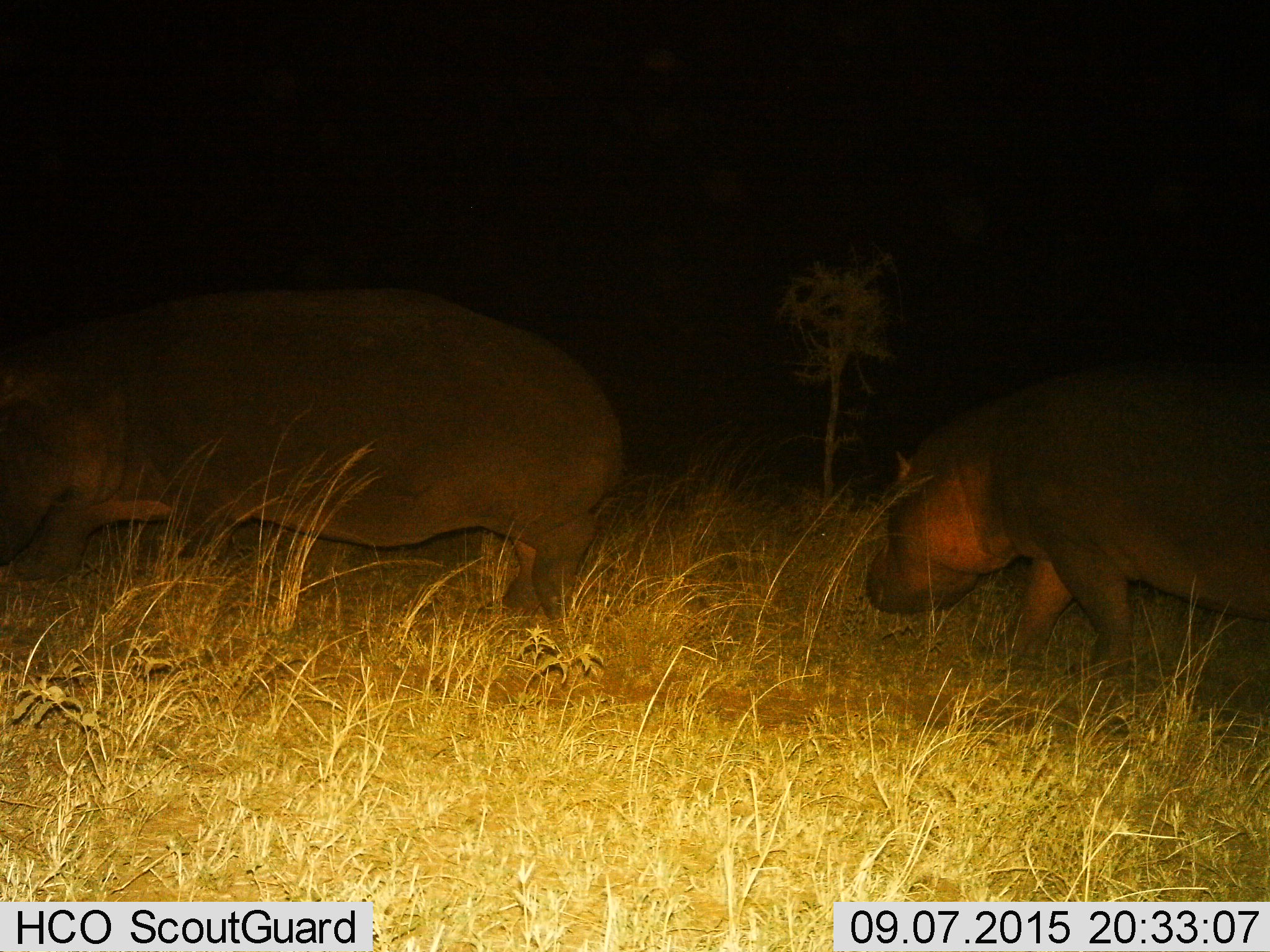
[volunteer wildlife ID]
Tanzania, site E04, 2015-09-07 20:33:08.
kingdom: Animalia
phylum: Chordata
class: Mammalia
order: Artiodactyla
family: Hippopotamidae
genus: Hippopotamus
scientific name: Hippopotamus amphibius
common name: hippopotamus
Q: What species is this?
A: Hippopotamus (Hippopotamus amphibius).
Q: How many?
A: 2.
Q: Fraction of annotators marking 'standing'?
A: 15%.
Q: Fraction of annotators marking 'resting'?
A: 0%.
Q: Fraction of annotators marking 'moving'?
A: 90%.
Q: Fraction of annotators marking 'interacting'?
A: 0%.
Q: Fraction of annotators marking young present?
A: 15%.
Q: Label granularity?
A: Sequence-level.